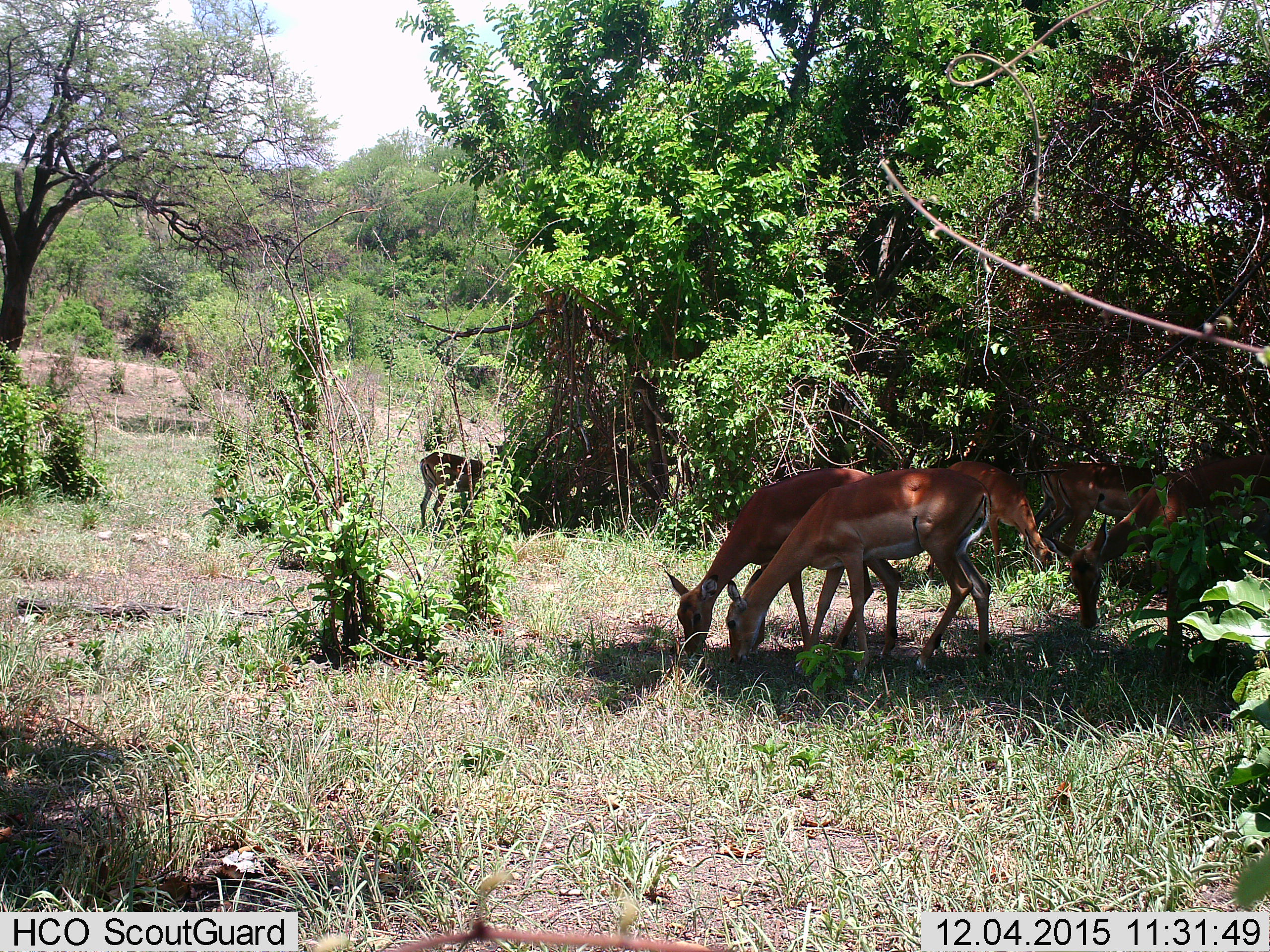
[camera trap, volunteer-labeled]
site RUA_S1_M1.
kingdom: Animalia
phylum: Chordata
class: Mammalia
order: Artiodactyla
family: Bovidae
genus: Aepyceros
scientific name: Aepyceros melampus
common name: impala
Impala (Aepyceros melampus), count 7. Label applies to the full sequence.